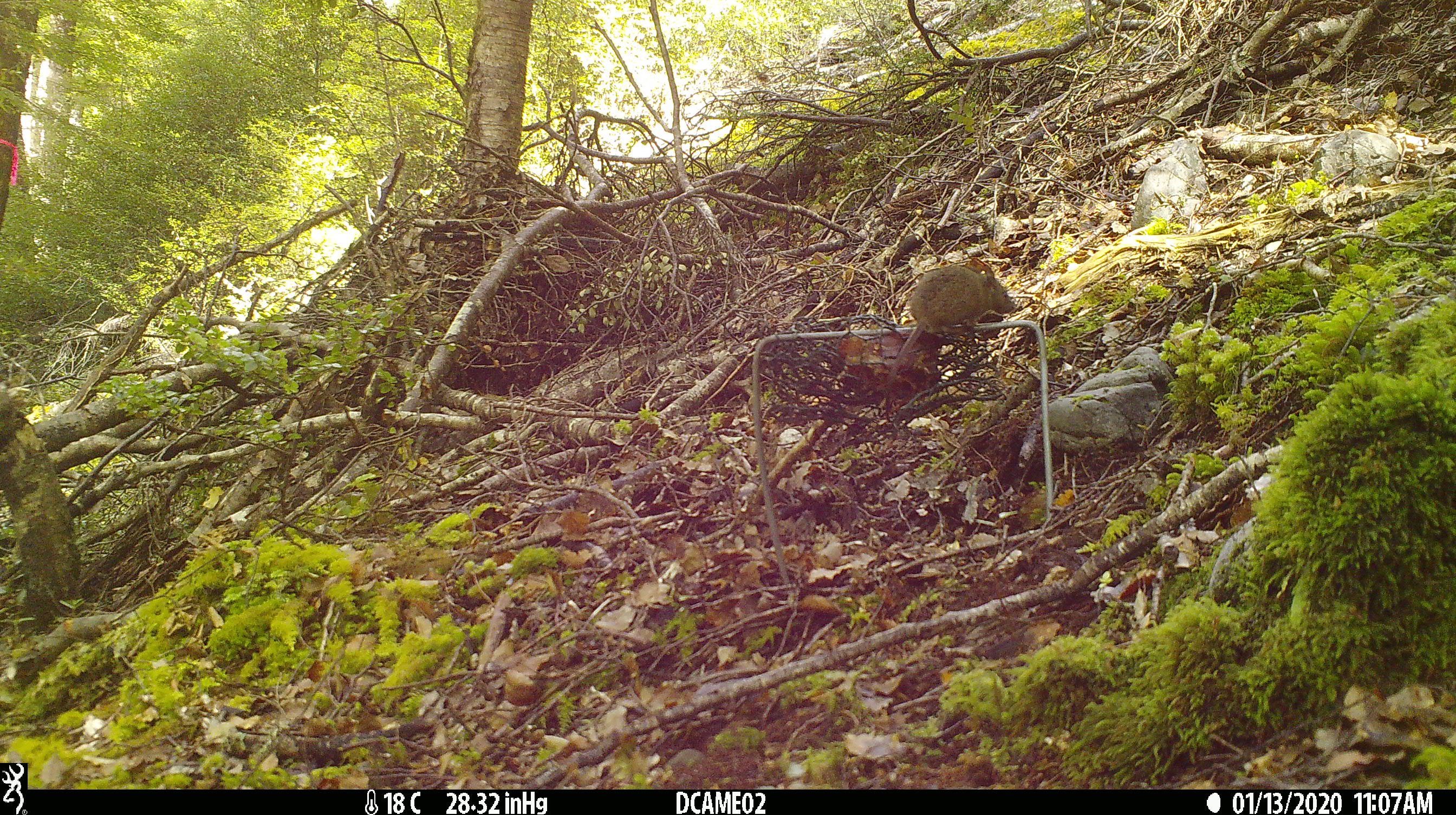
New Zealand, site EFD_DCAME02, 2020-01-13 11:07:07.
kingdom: Animalia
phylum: Chordata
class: Mammalia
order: Rodentia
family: Muridae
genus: Mus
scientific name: Mus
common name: mouse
Mouse (Mus).